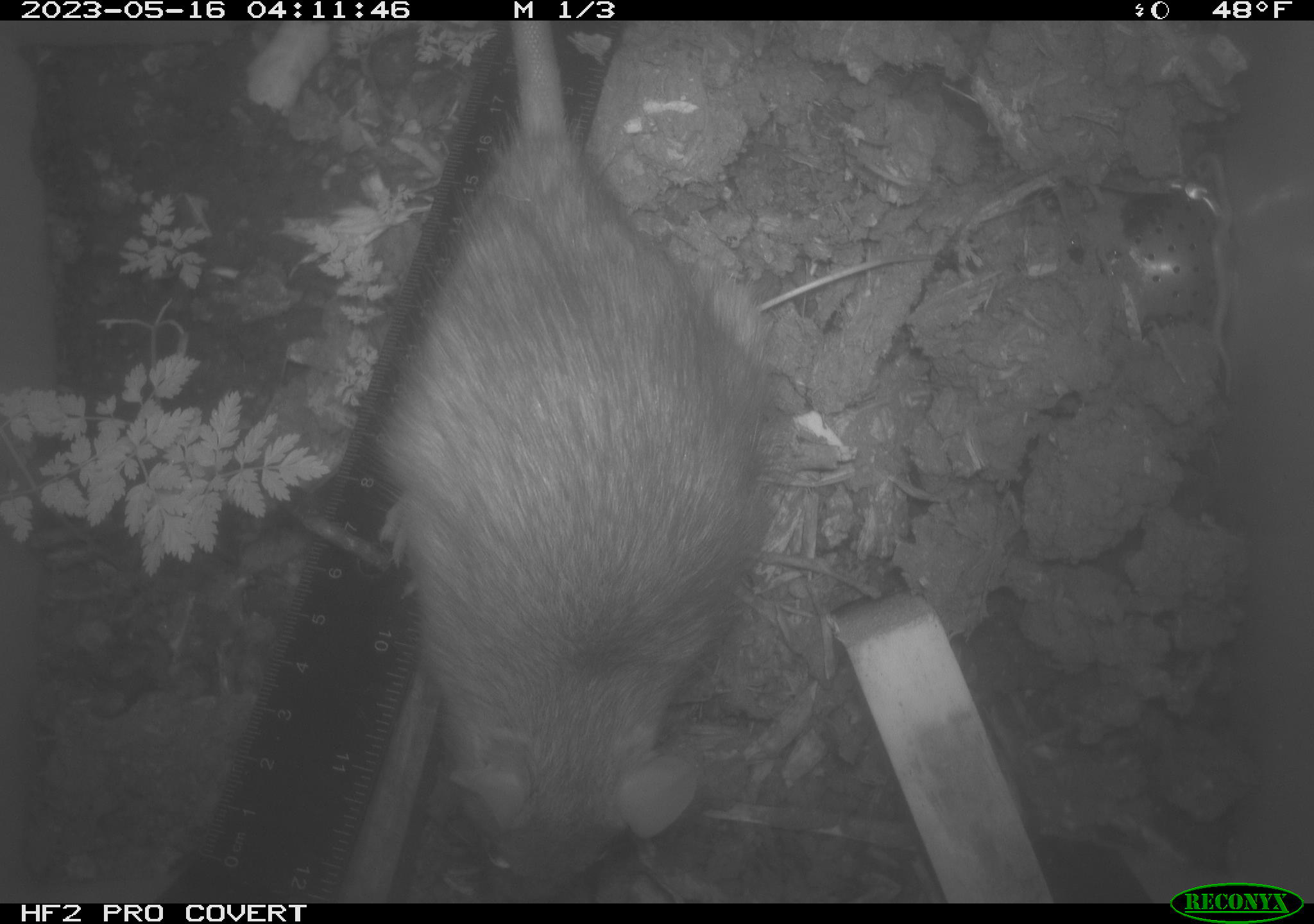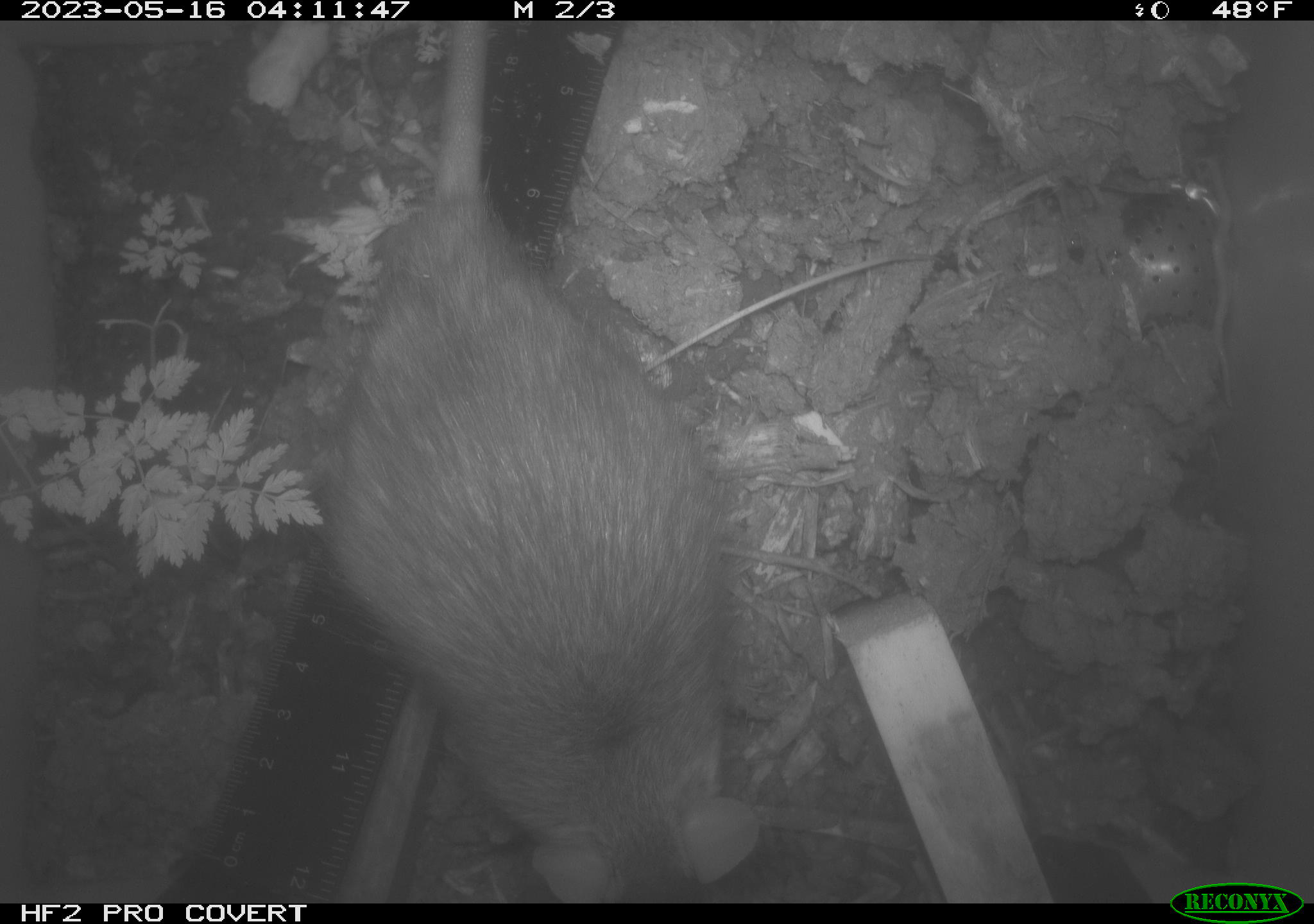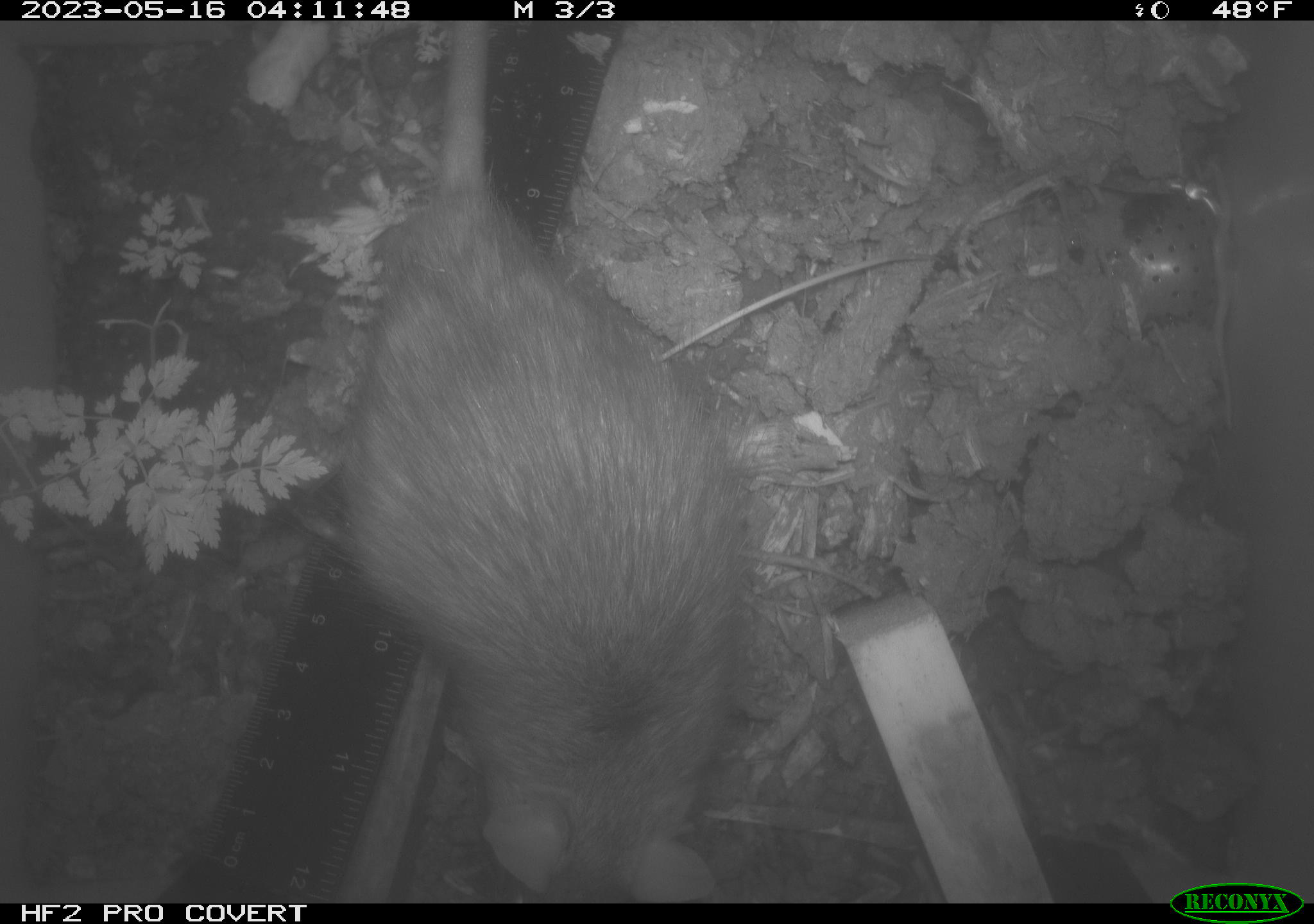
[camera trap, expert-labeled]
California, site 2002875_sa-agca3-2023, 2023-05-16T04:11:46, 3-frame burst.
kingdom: Animalia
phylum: Chordata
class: Mammalia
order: Rodentia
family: Muridae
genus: Rattus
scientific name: Rattus rattus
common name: house rat